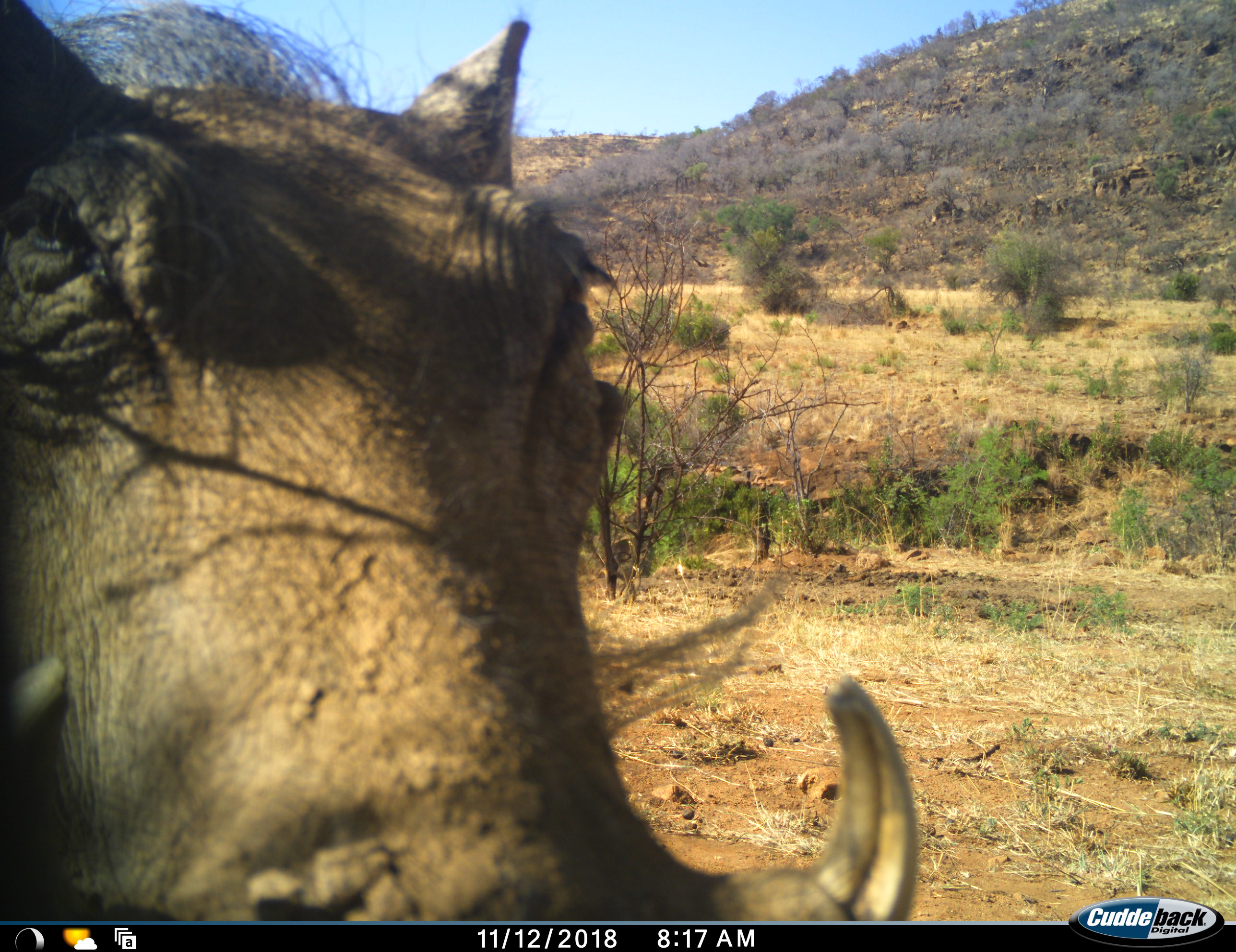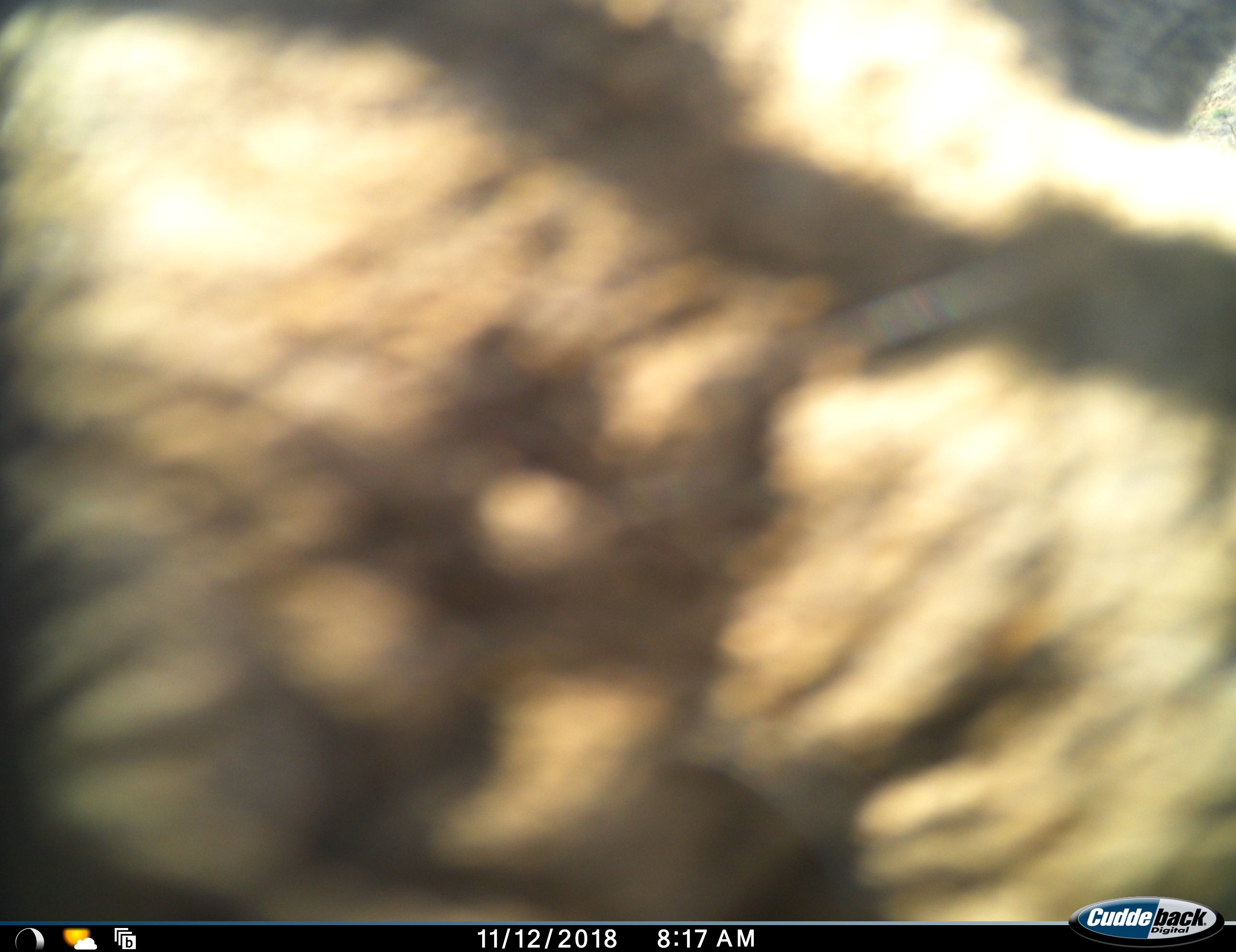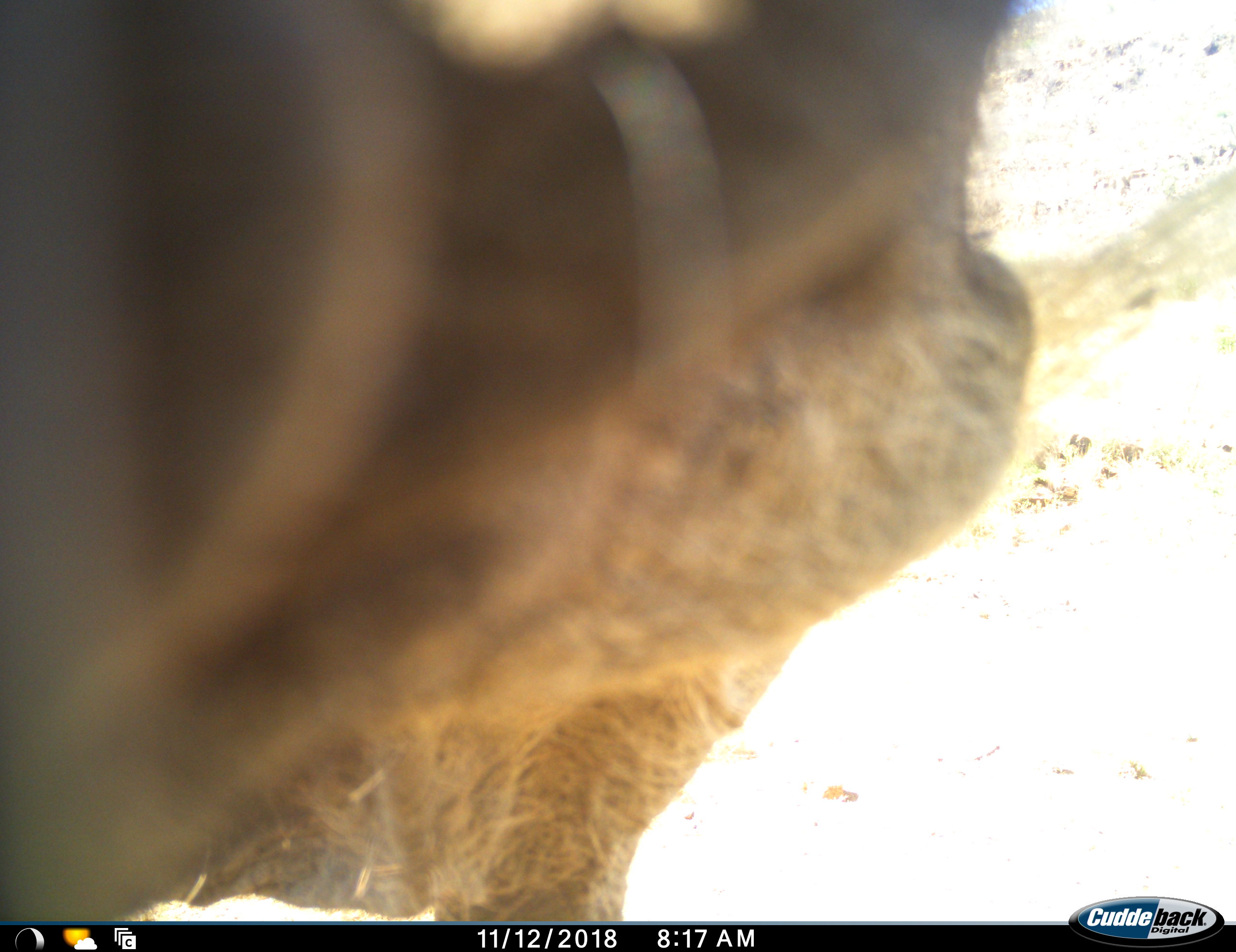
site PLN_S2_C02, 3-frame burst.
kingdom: Animalia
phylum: Chordata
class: Mammalia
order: Artiodactyla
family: Suidae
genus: Phacochoerus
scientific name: Phacochoerus africanus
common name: warthog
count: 1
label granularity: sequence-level